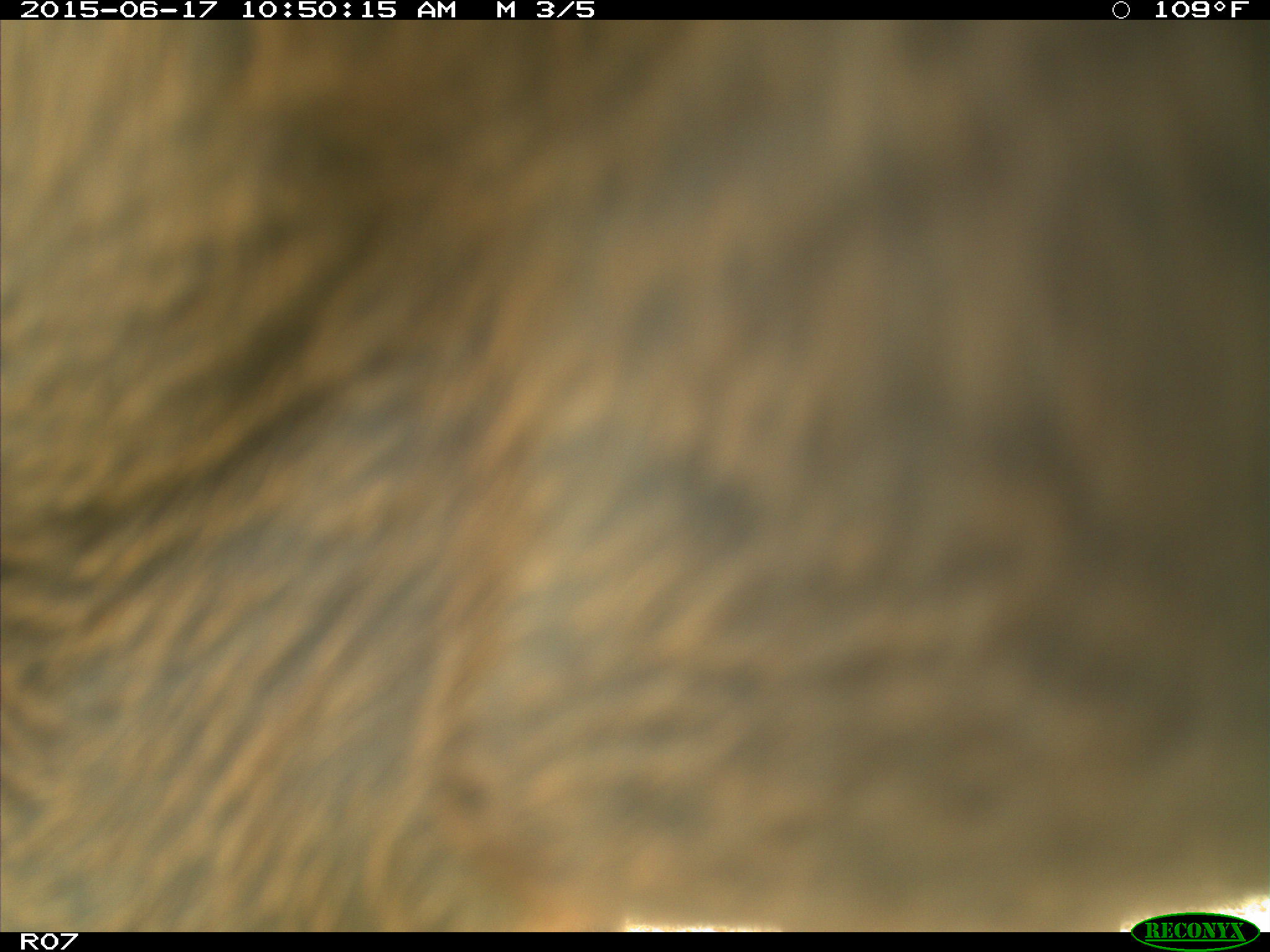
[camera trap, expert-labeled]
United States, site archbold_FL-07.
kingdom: Animalia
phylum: Chordata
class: Mammalia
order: Artiodactyla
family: Bovidae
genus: Bos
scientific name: Bos taurus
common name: domestic cow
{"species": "Bos taurus (domestic cow)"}